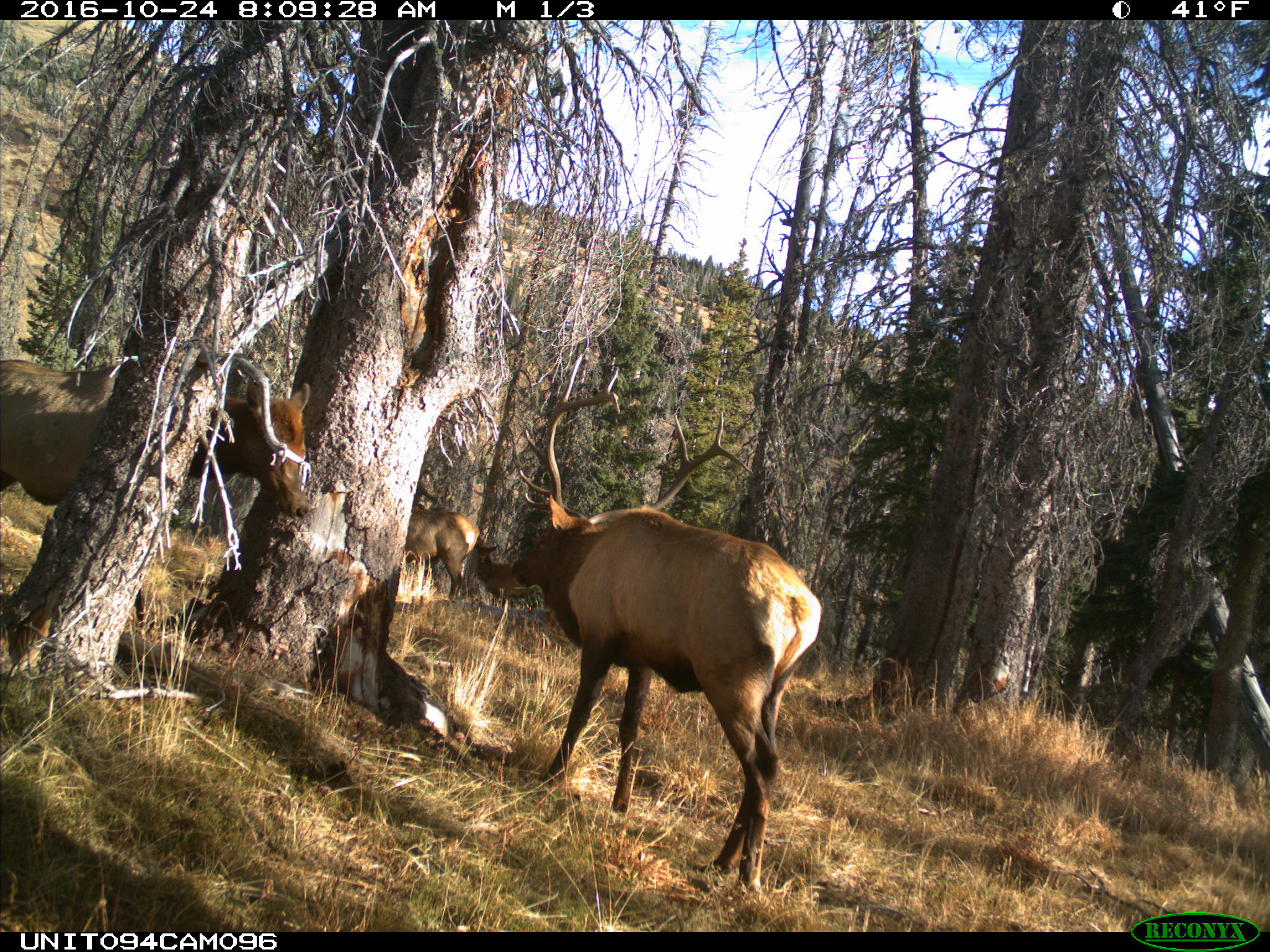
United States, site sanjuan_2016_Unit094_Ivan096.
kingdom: Animalia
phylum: Chordata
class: Mammalia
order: Artiodactyla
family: Cervidae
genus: Cervus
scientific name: Cervus elaphus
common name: red deer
Cervus elaphus (red deer).